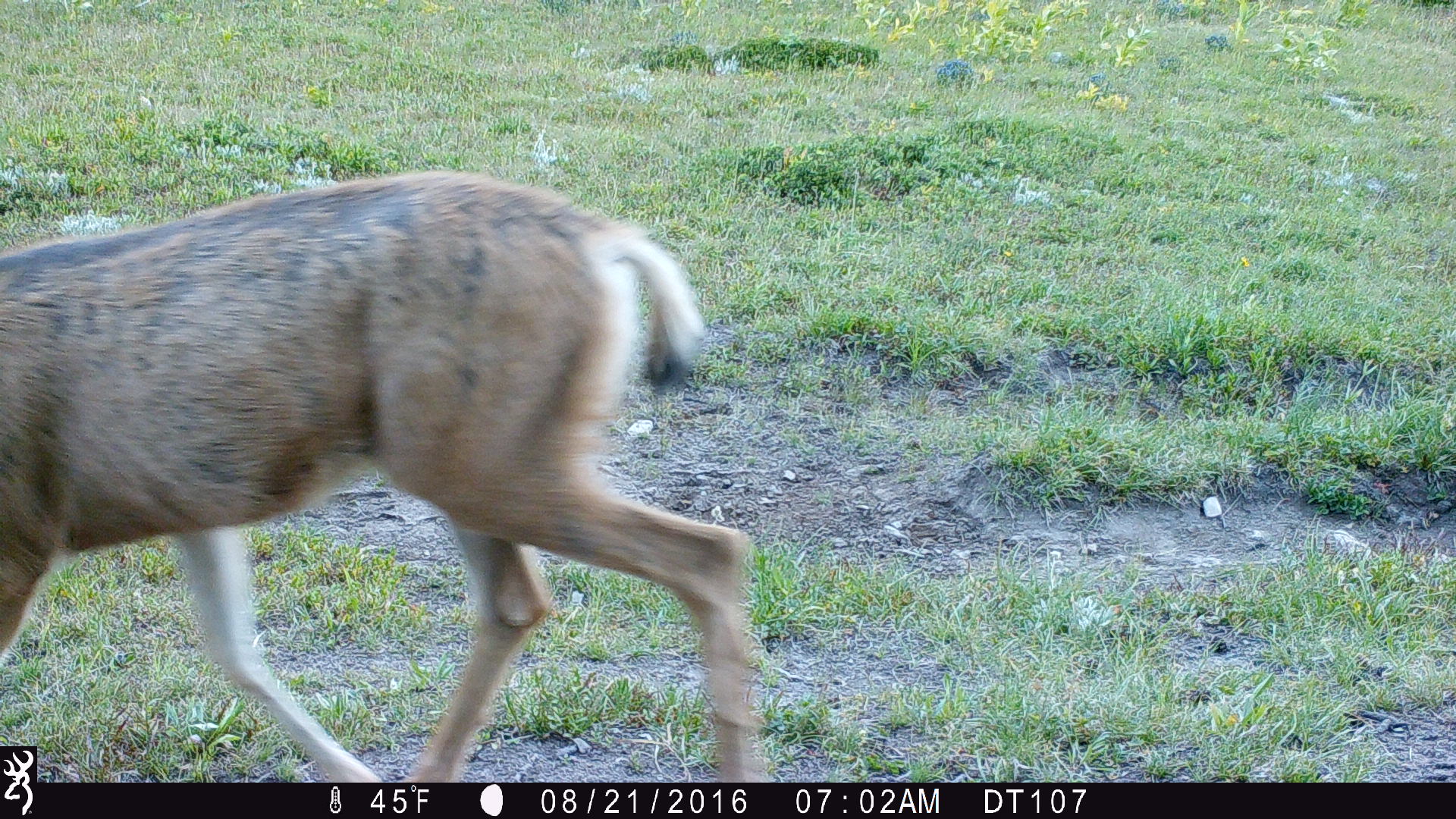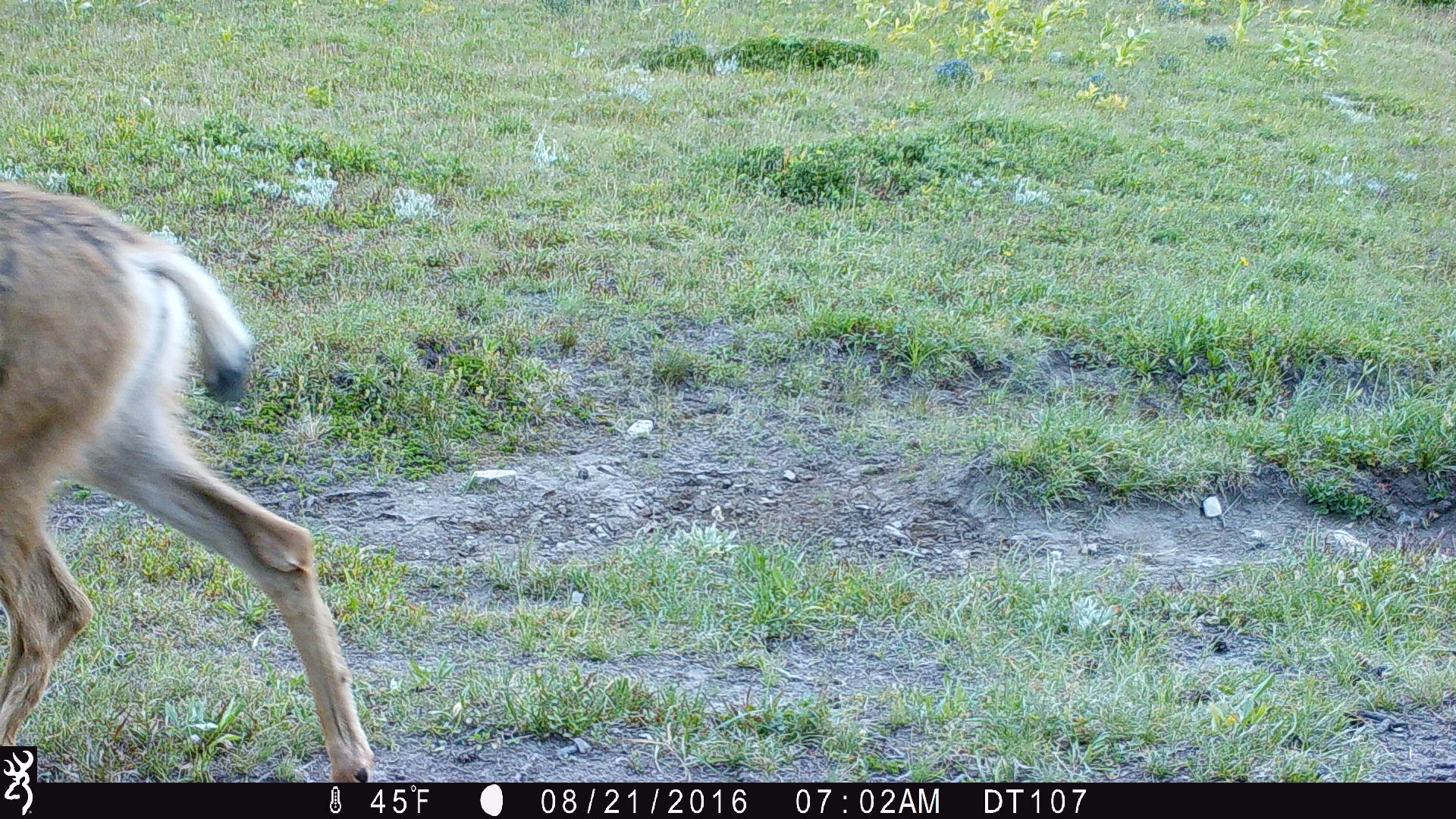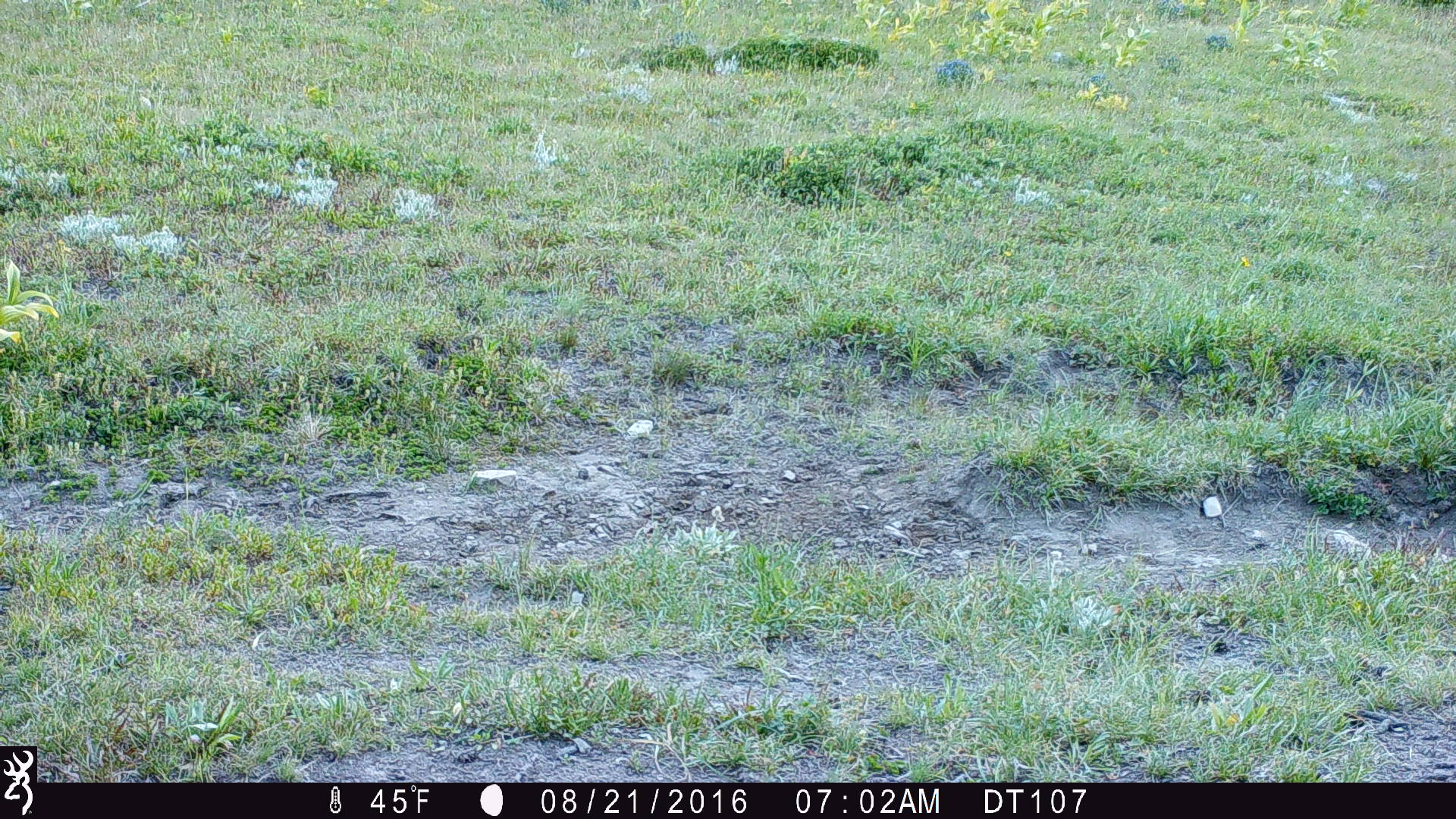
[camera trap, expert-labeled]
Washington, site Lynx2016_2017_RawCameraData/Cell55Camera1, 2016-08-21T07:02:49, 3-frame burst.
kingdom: Animalia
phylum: Chordata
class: Mammalia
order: Artiodactyla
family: Cervidae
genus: Odocoileus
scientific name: Odocoileus hemionus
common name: mule deer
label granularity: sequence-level